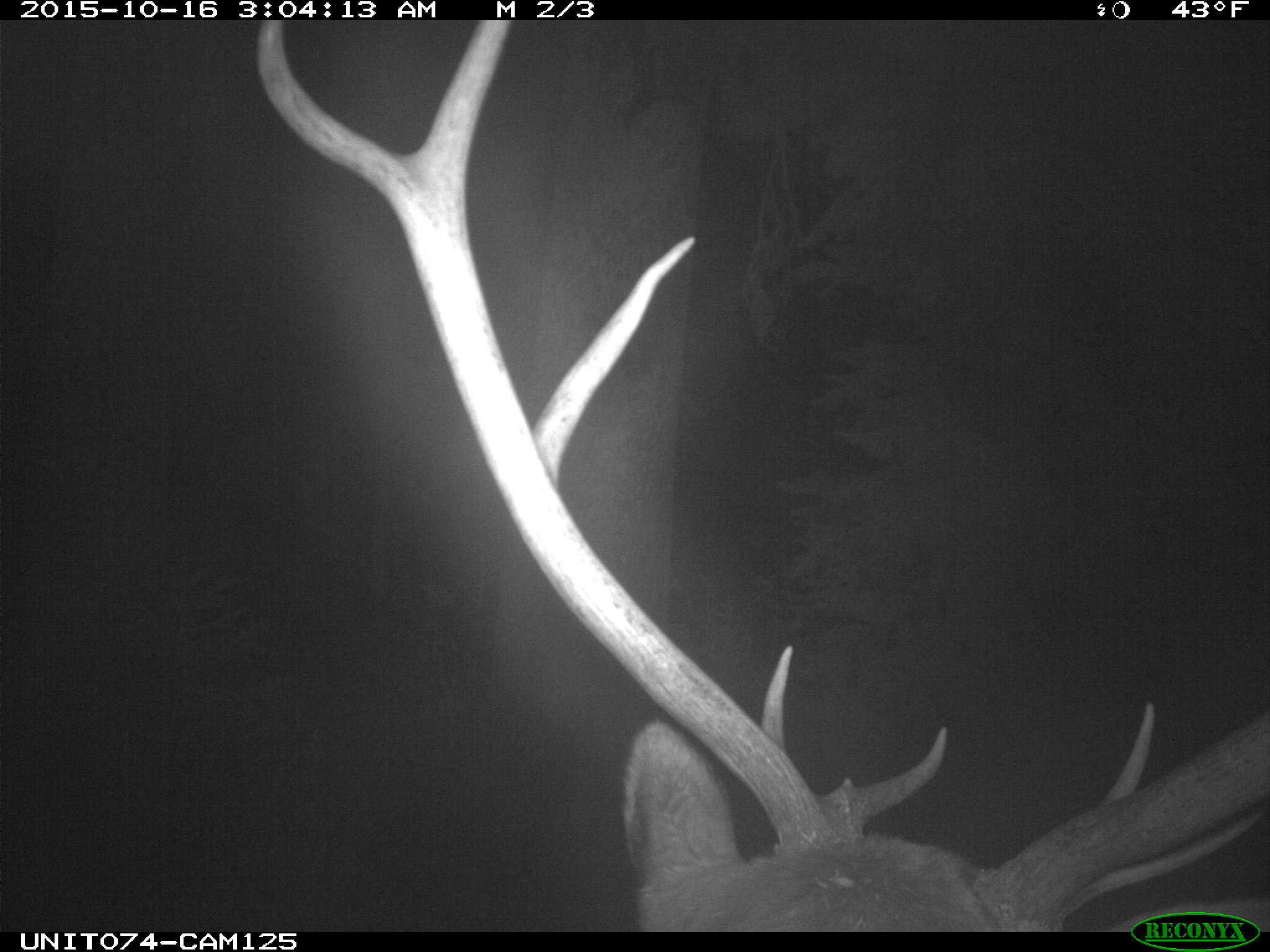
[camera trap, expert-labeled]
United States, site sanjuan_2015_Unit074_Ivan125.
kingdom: Animalia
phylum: Chordata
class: Mammalia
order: Artiodactyla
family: Cervidae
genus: Cervus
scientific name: Cervus elaphus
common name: red deer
Cervus elaphus (red deer).